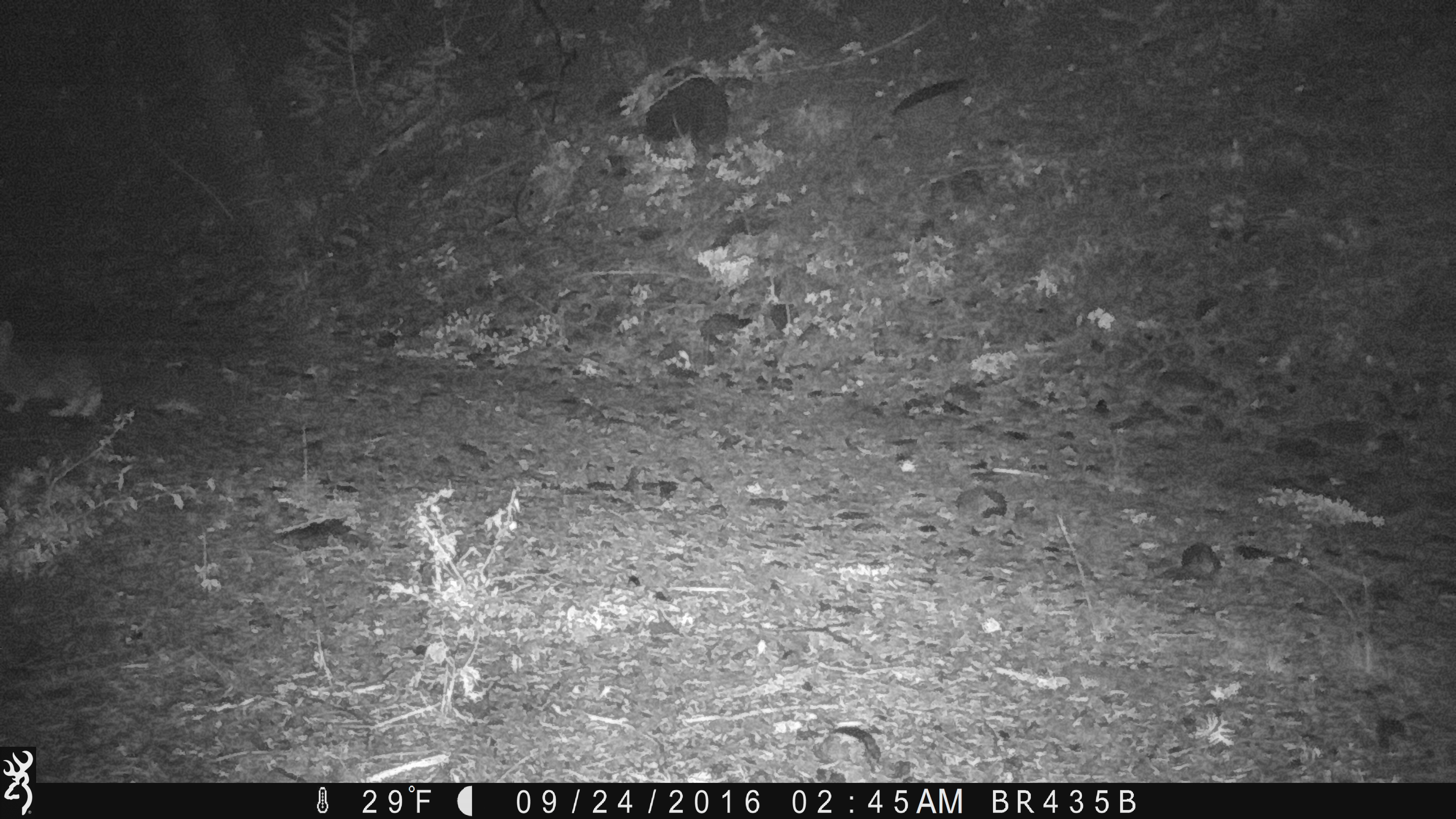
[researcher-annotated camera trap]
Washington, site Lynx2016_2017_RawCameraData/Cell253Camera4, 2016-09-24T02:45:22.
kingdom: Animalia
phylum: Chordata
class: Mammalia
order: Lagomorpha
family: Leporidae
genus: Lepus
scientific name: Lepus americanus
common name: snowshoe hare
Lepus americanus (snowshoe hare). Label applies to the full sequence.